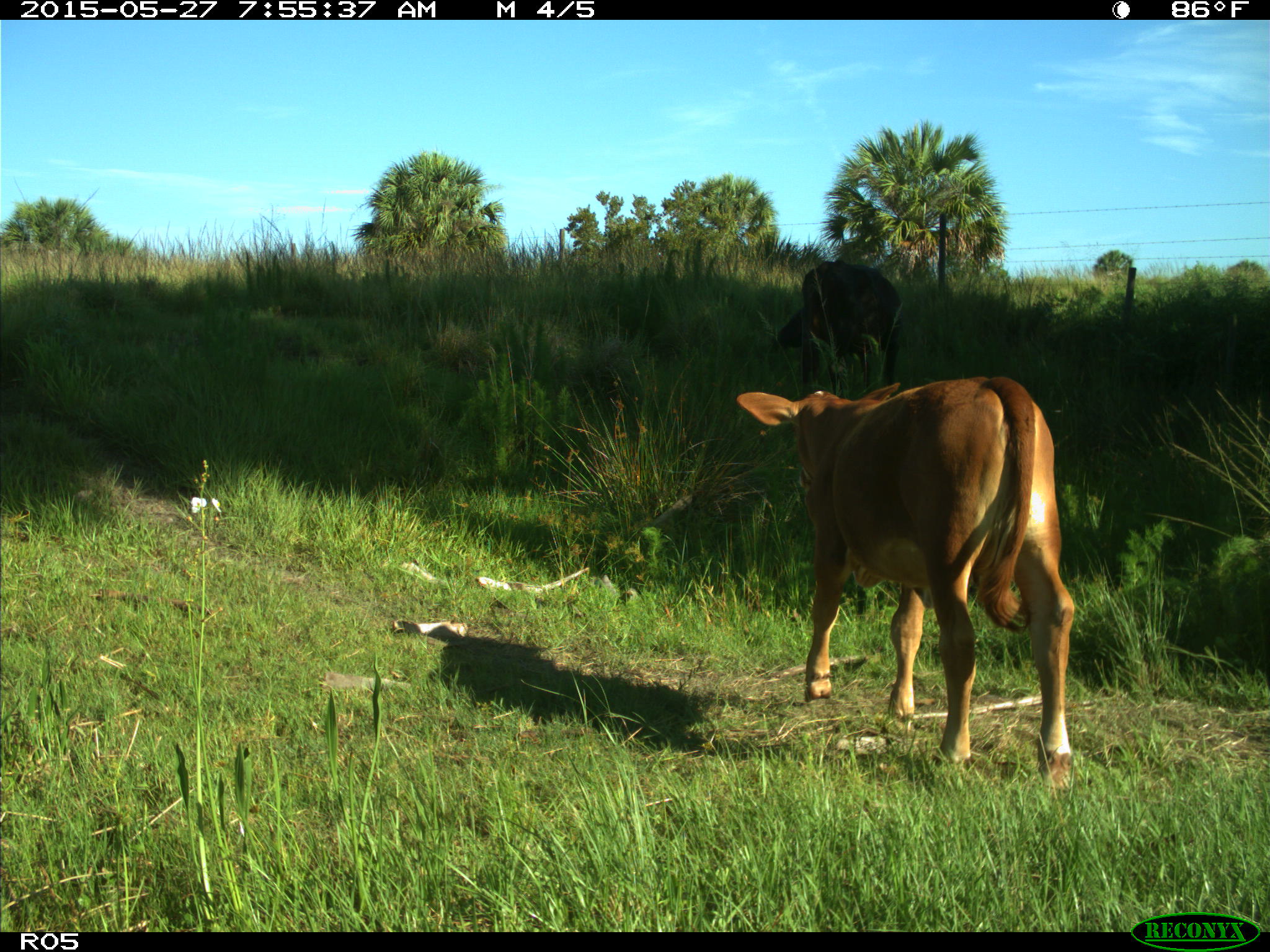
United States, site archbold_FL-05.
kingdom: Animalia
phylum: Chordata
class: Mammalia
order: Artiodactyla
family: Bovidae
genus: Bos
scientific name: Bos taurus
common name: domestic cow